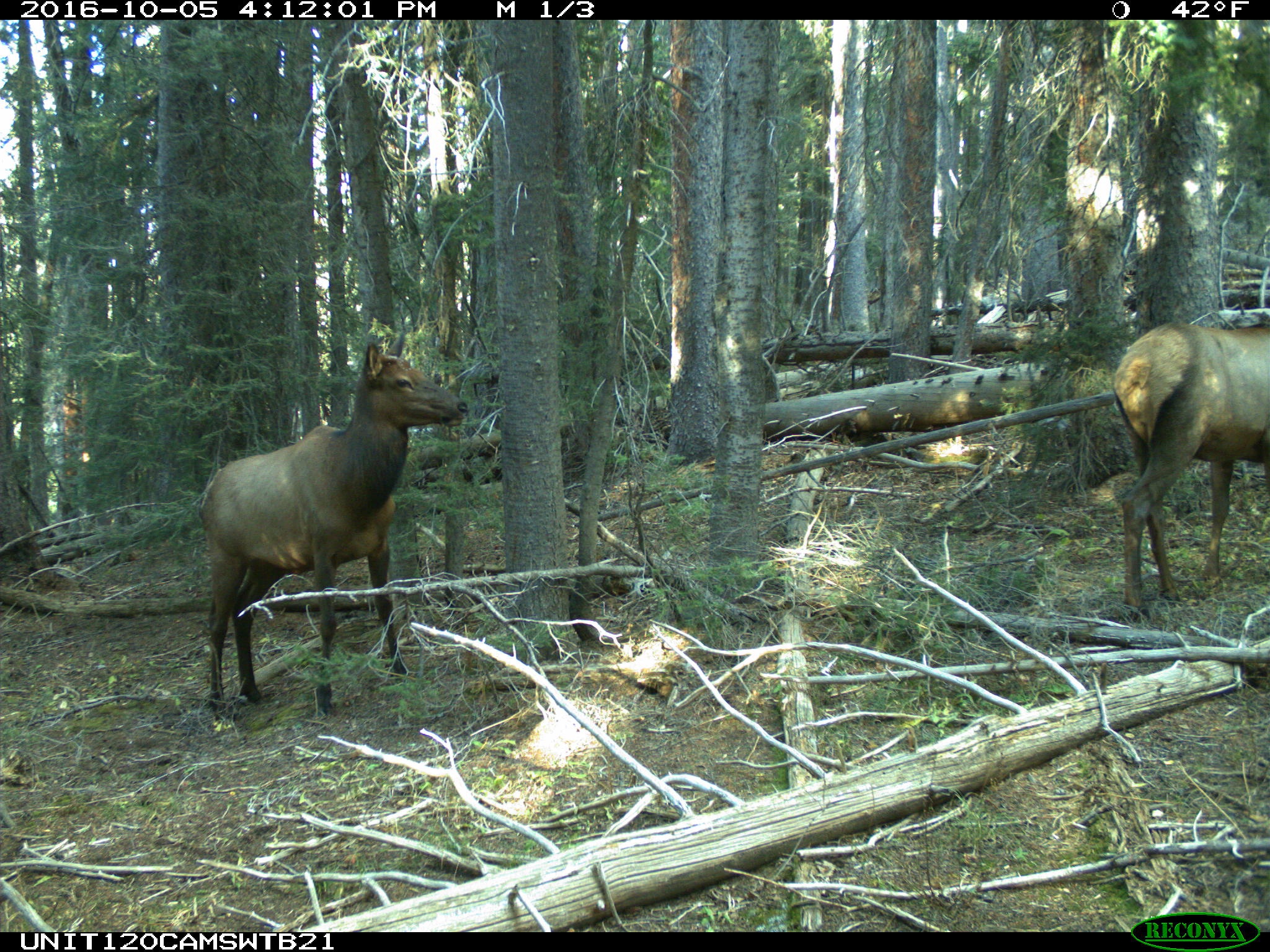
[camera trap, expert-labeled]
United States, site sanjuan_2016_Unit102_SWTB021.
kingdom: Animalia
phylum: Chordata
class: Mammalia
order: Artiodactyla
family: Cervidae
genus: Cervus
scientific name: Cervus elaphus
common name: red deer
Cervus elaphus (red deer).